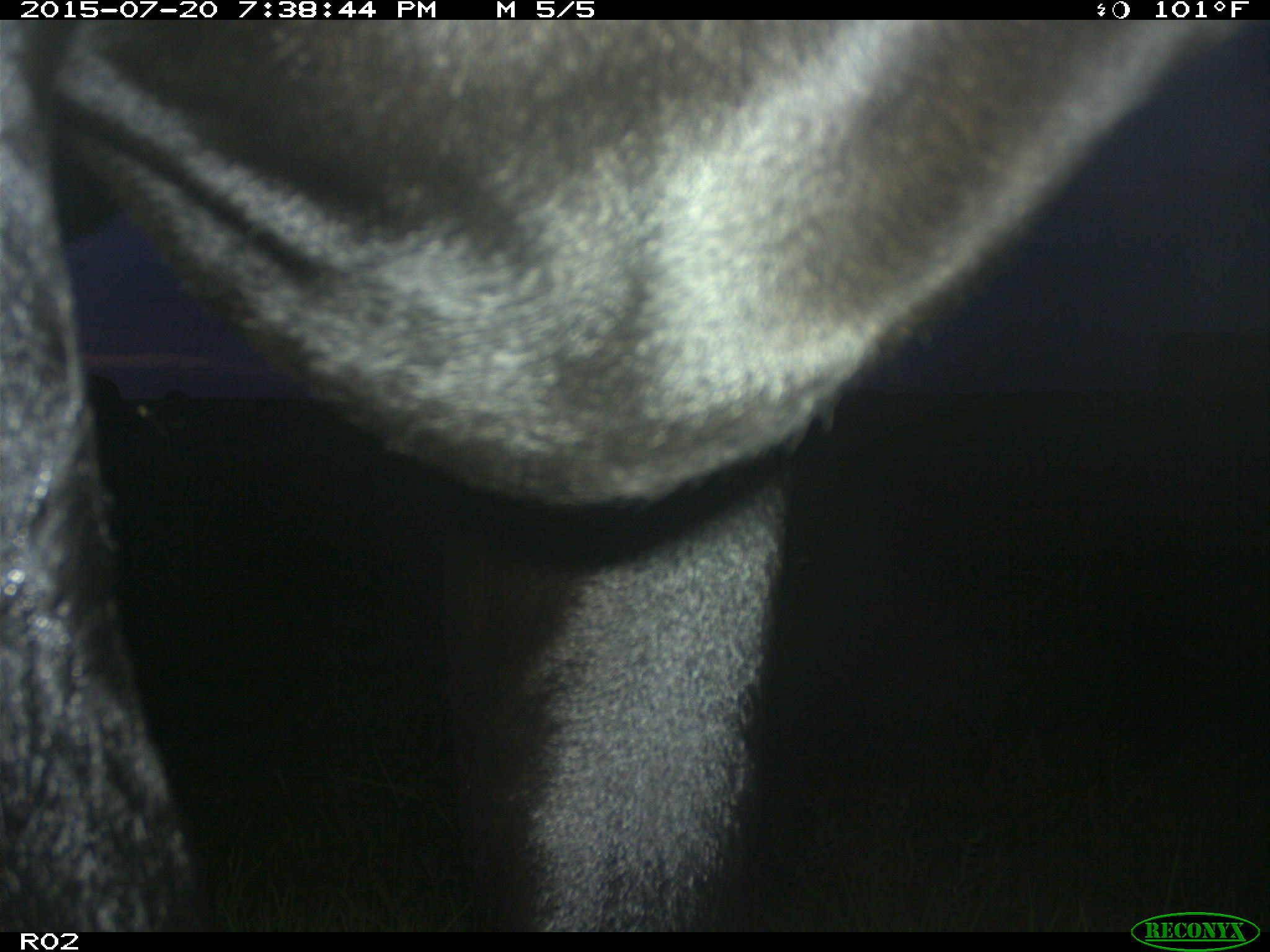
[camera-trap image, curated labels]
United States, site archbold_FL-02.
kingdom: Animalia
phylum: Chordata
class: Mammalia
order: Artiodactyla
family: Bovidae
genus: Bos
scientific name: Bos taurus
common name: domestic cow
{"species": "Bos taurus (domestic cow)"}